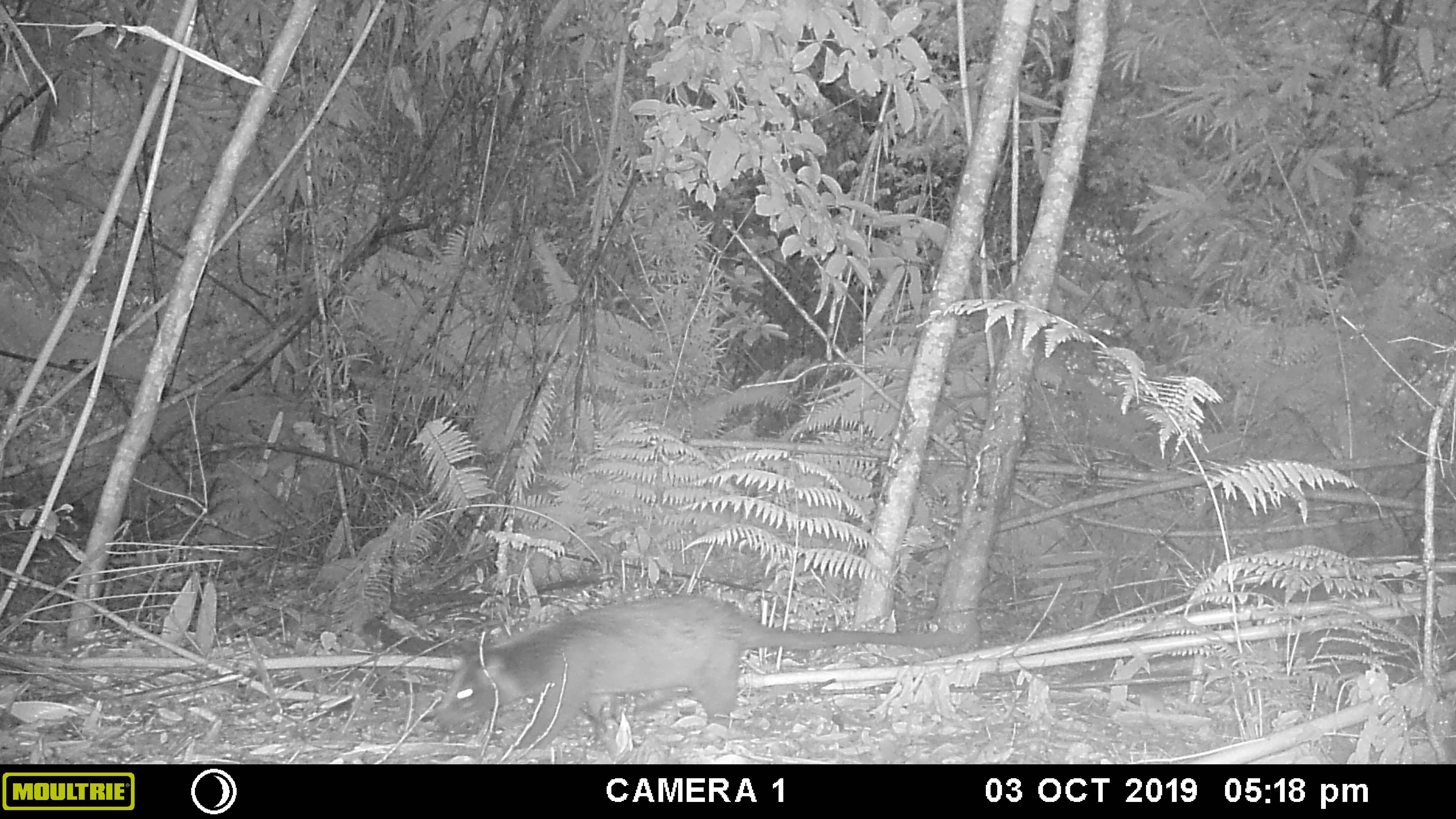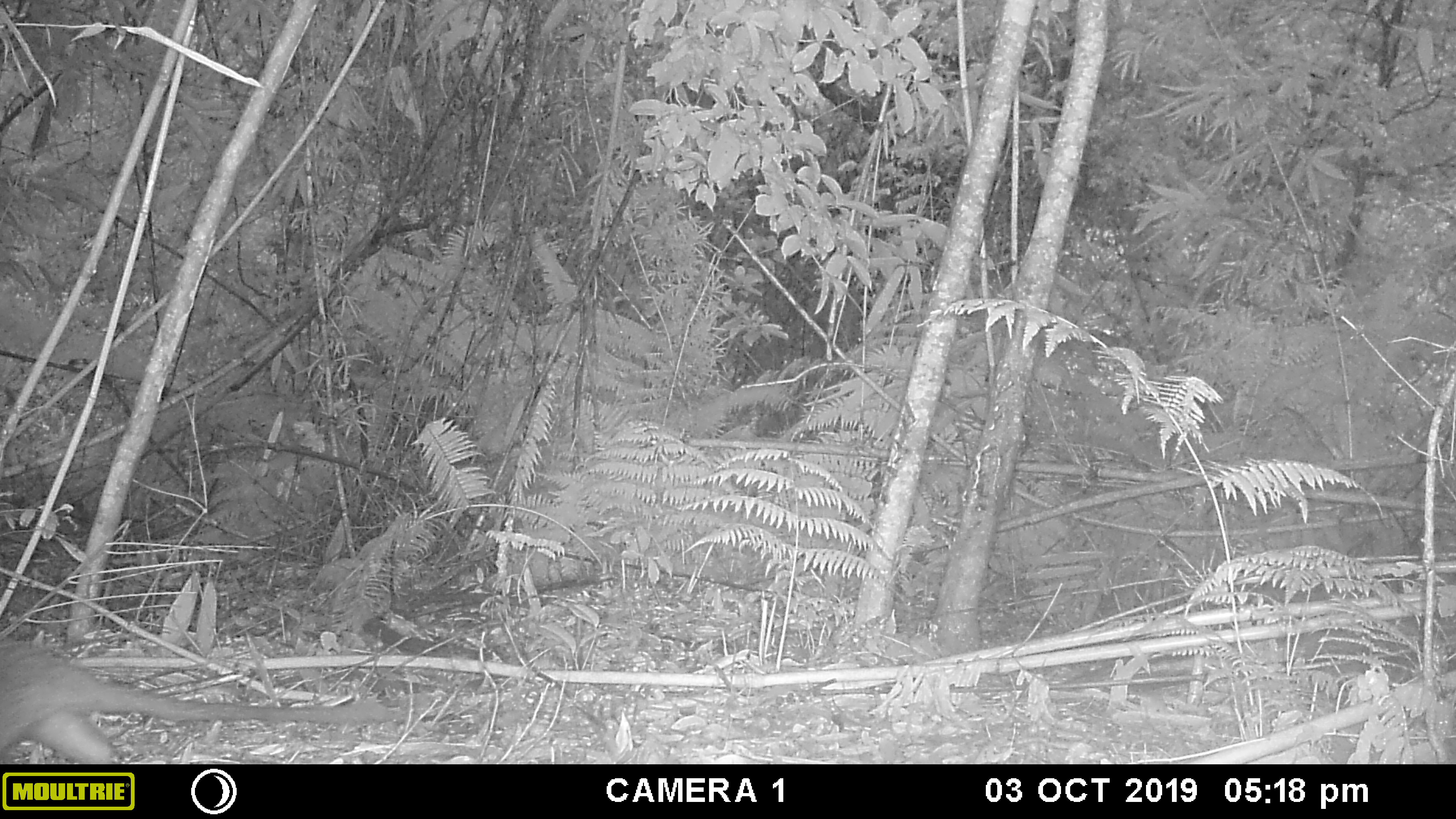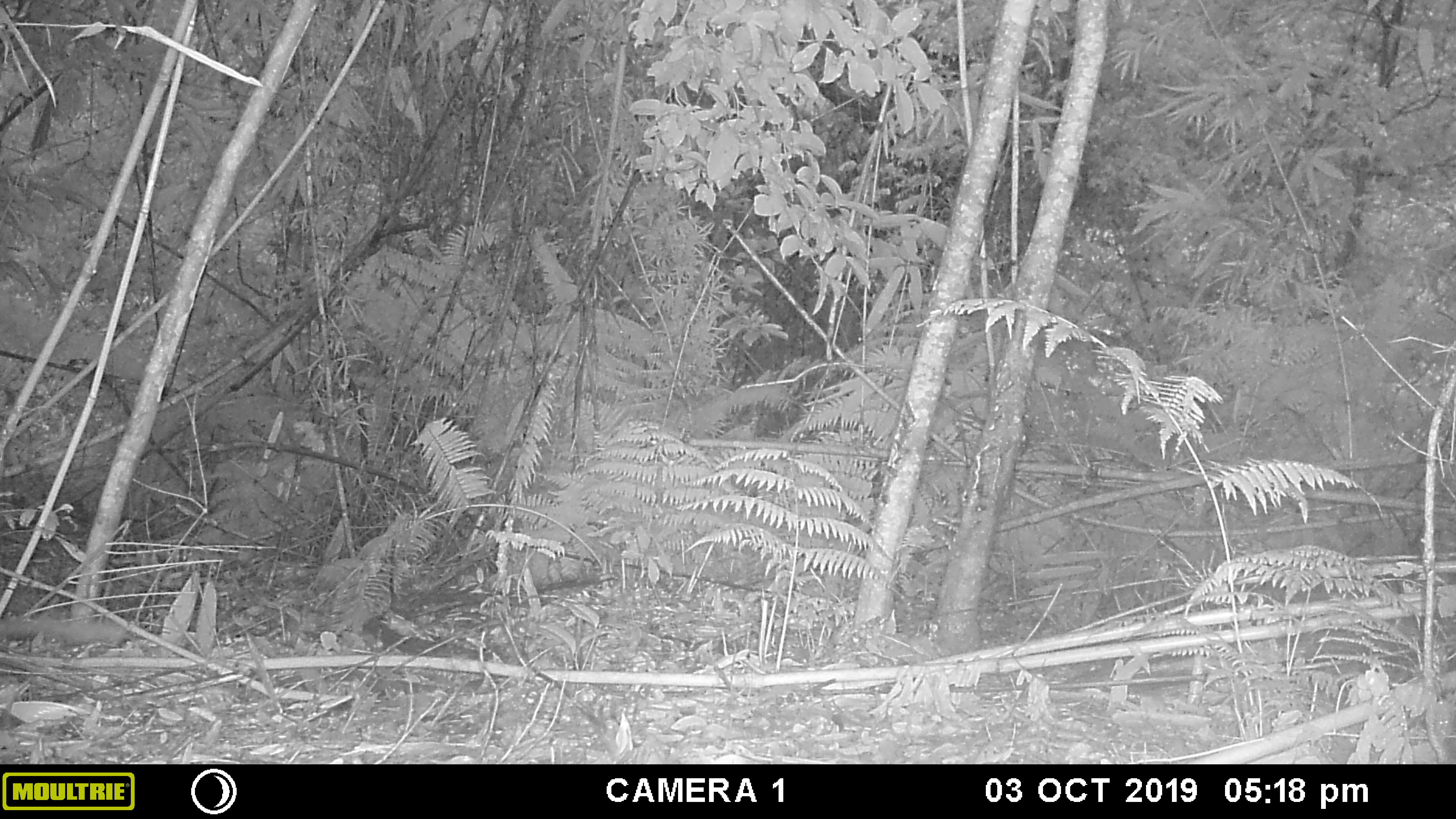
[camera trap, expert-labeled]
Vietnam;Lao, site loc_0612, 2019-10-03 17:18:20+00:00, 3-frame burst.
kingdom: Animalia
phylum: Chordata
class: Mammalia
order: Carnivora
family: Viverridae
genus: Paguma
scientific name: Paguma larvata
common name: masked palm civet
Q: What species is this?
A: Masked palm civet (Paguma larvata).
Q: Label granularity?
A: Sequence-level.